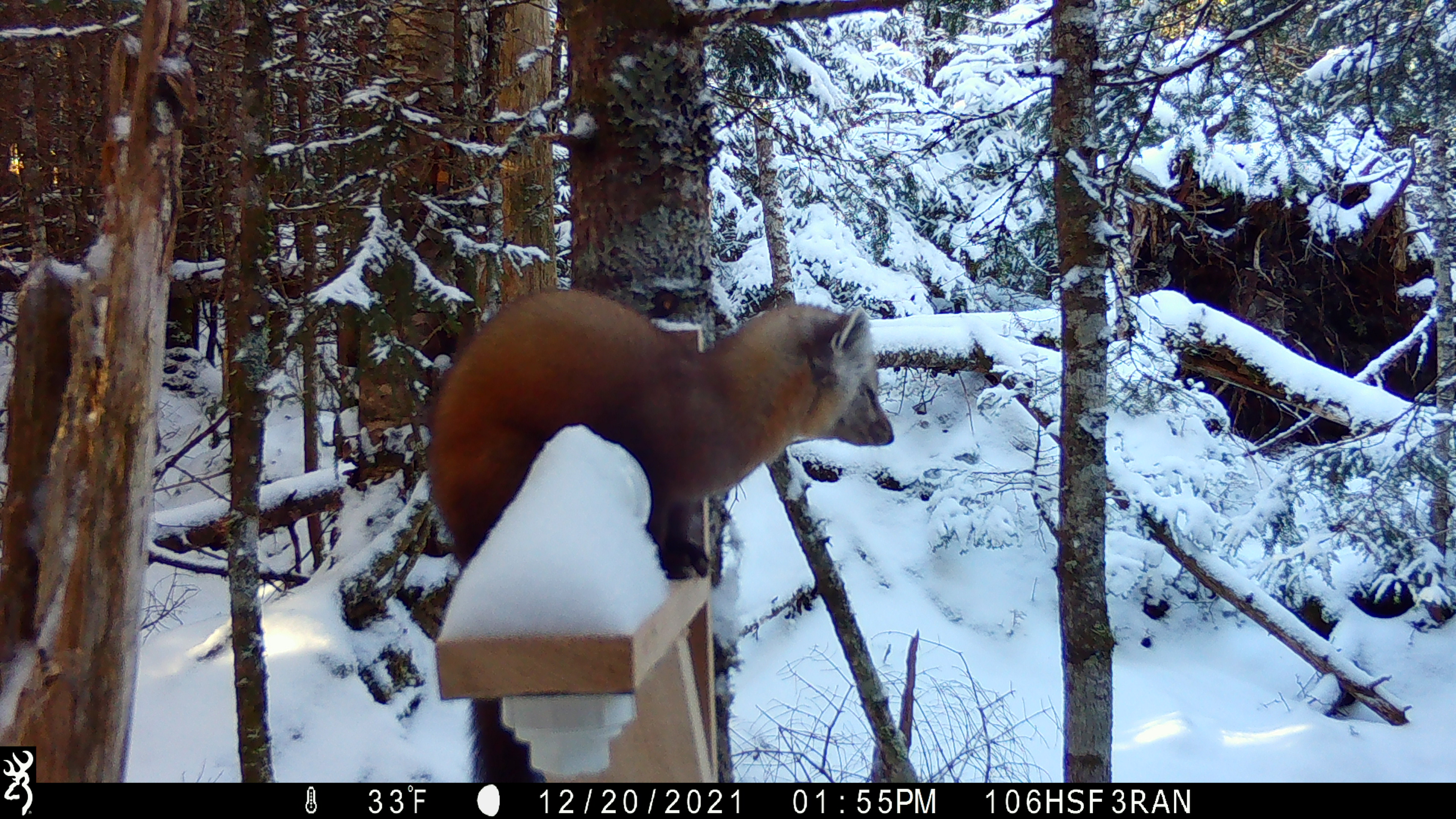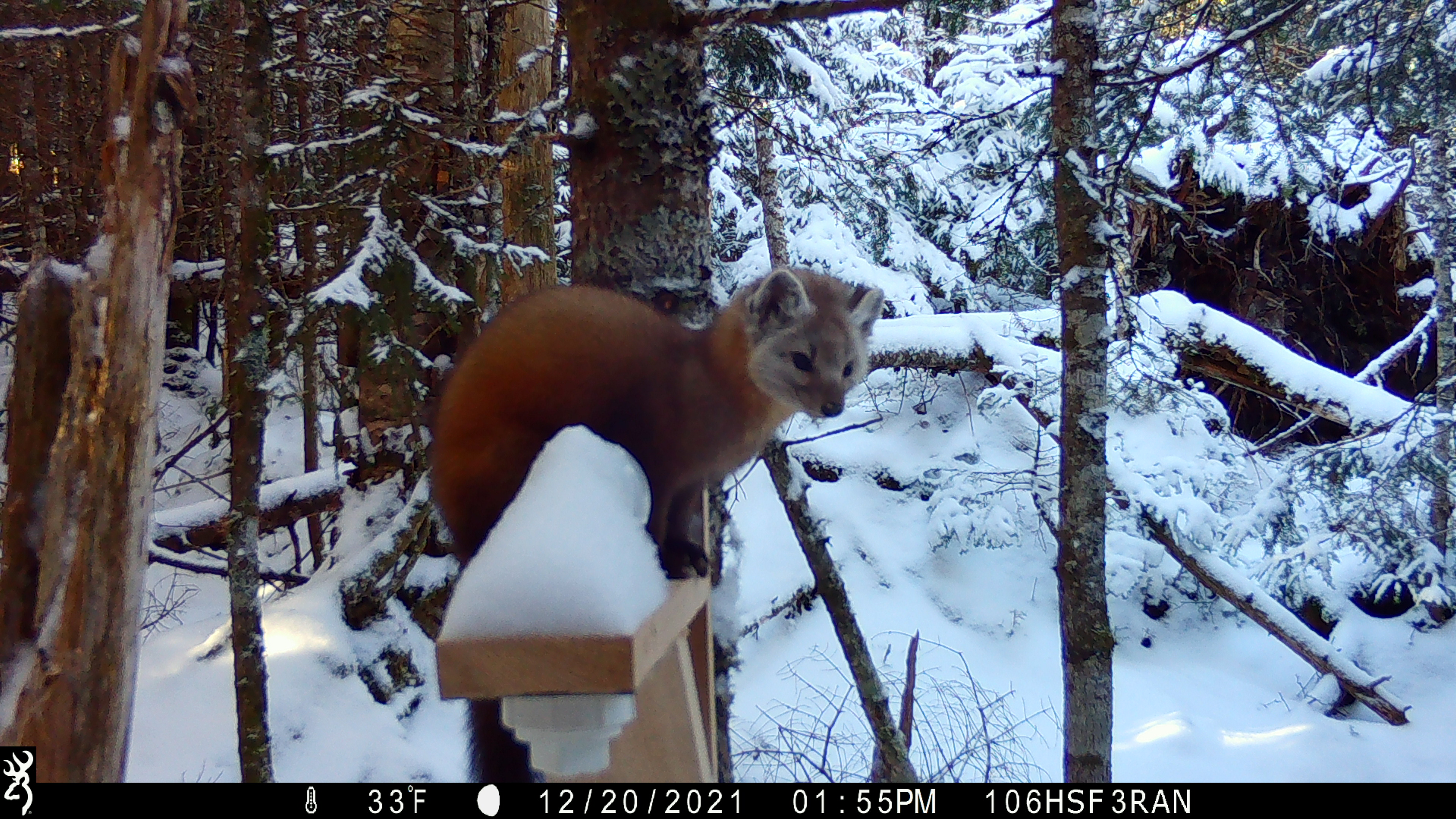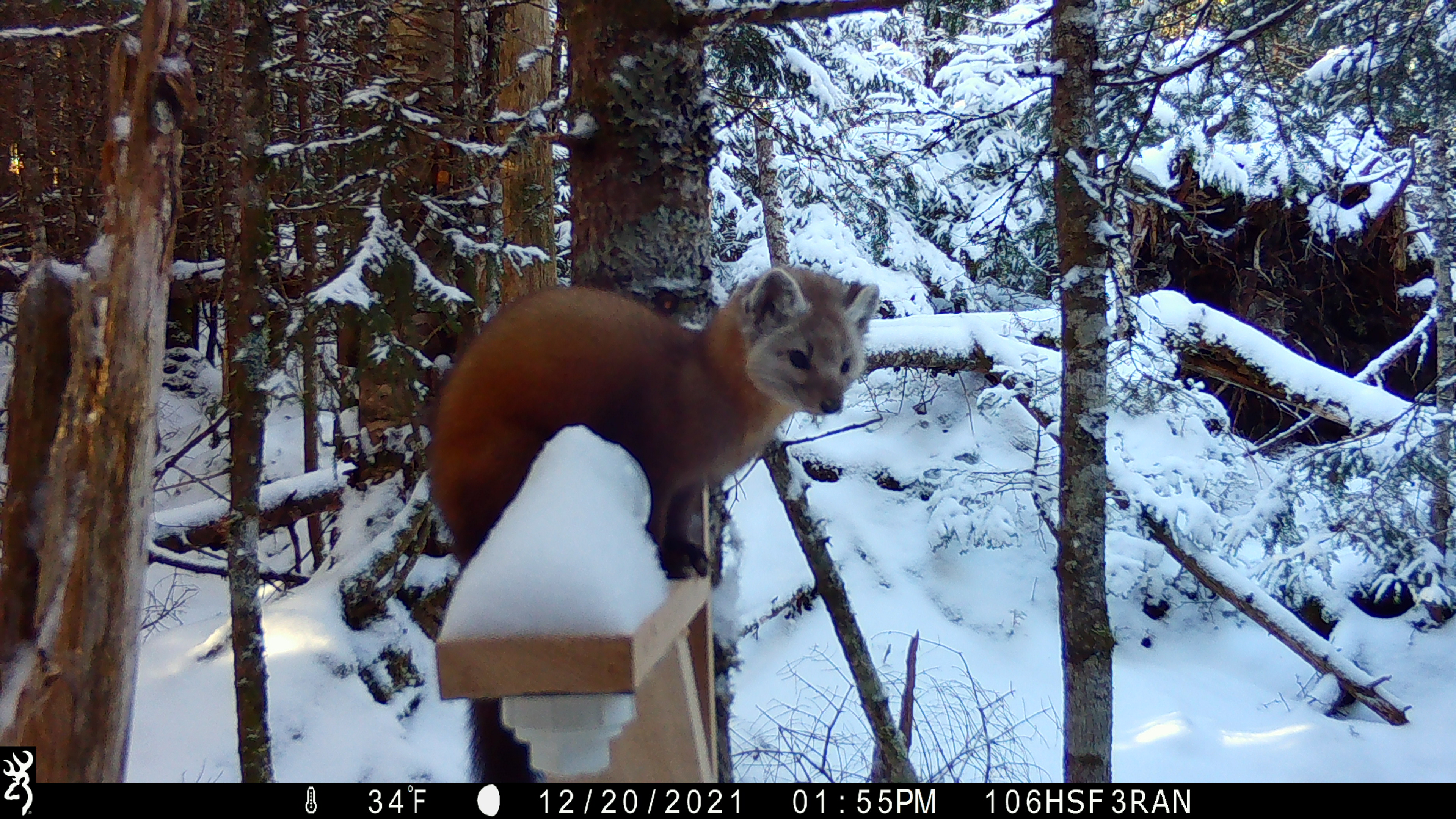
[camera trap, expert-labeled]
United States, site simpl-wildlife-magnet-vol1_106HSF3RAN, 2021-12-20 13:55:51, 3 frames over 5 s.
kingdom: Animalia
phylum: Chordata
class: Mammalia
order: Carnivora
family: Mustelidae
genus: Martes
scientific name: Martes americana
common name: american marten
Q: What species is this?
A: American marten (Martes americana).